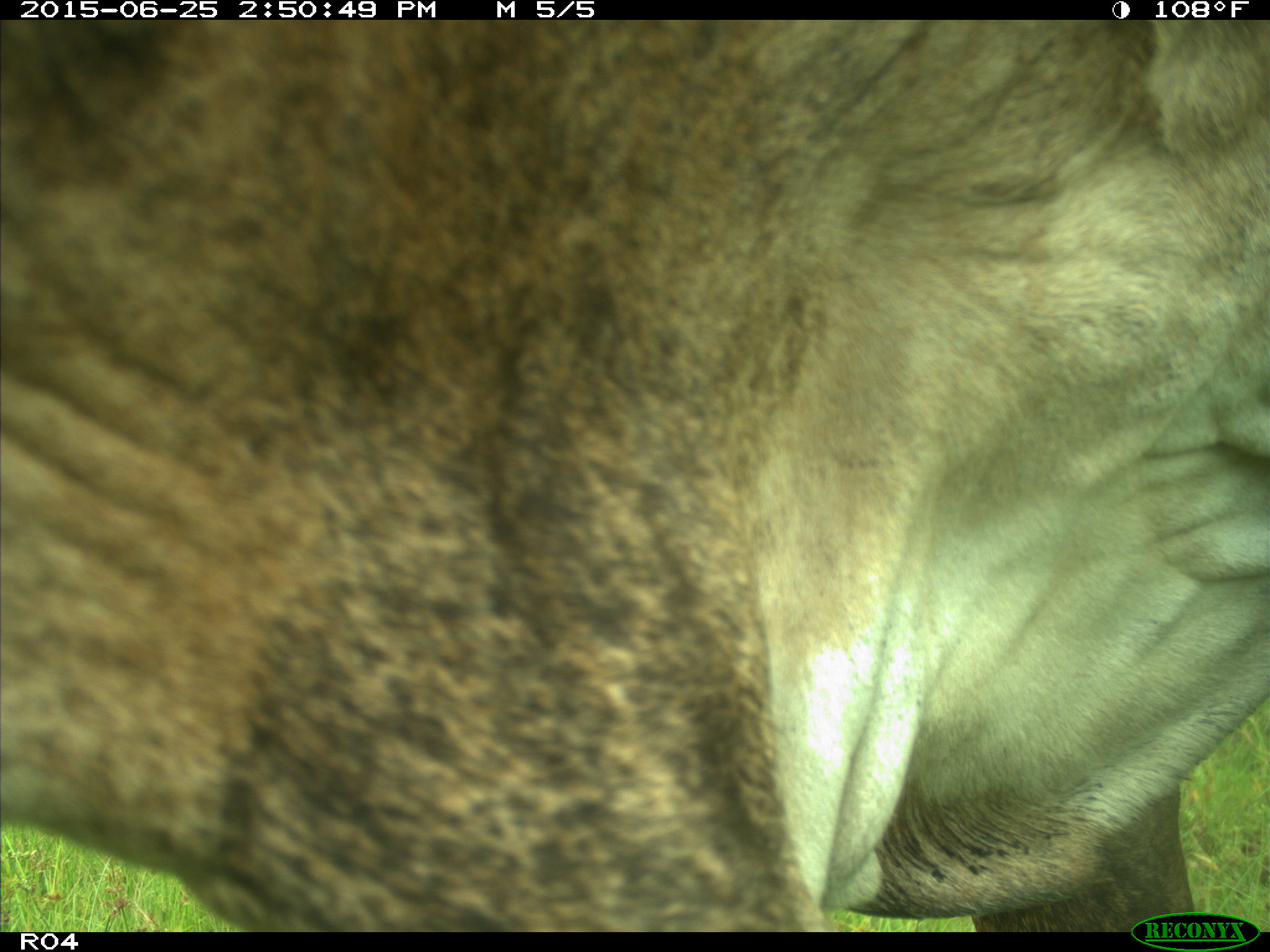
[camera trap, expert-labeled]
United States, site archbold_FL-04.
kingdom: Animalia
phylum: Chordata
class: Mammalia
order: Artiodactyla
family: Bovidae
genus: Bos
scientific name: Bos taurus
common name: domestic cow